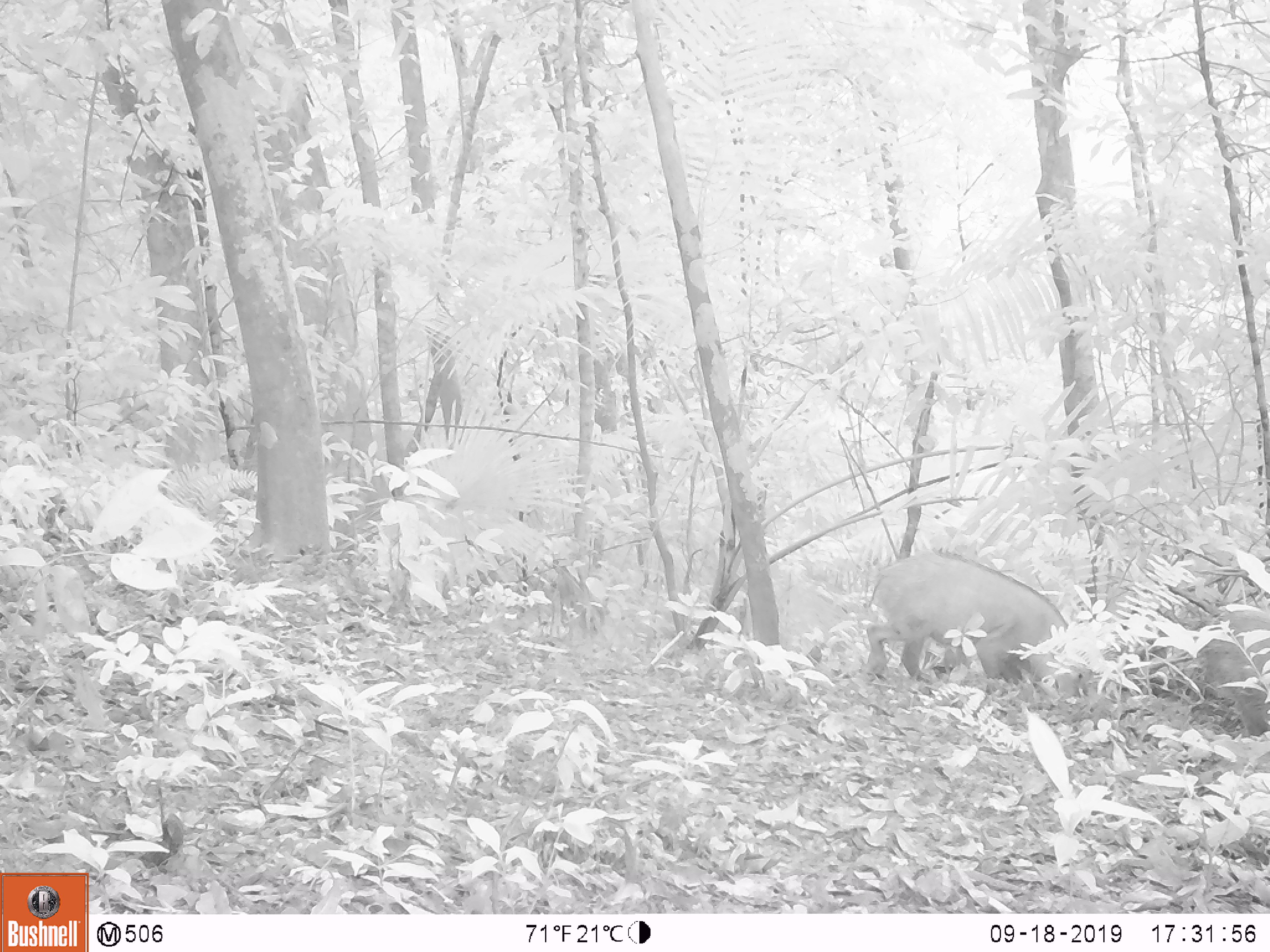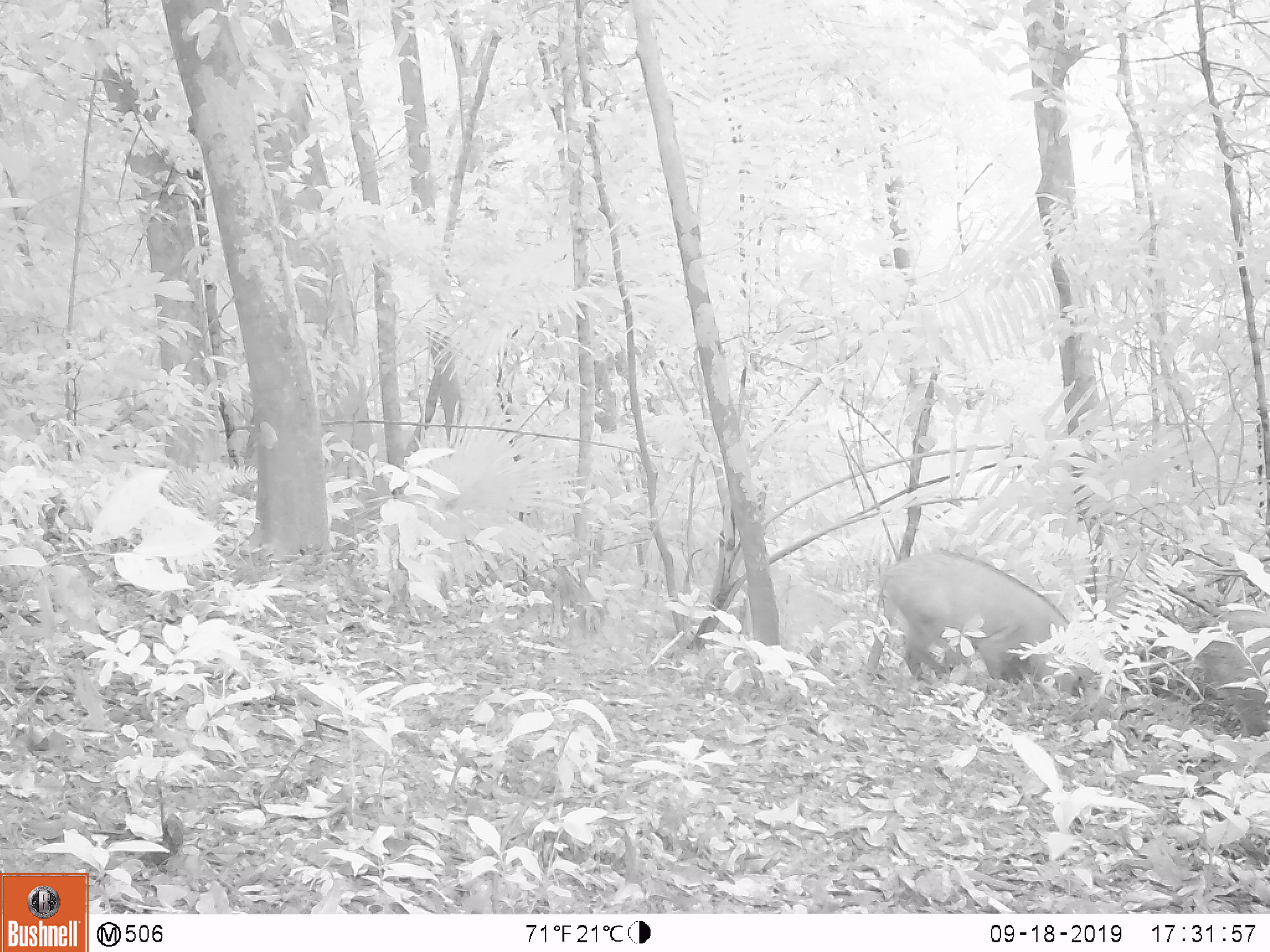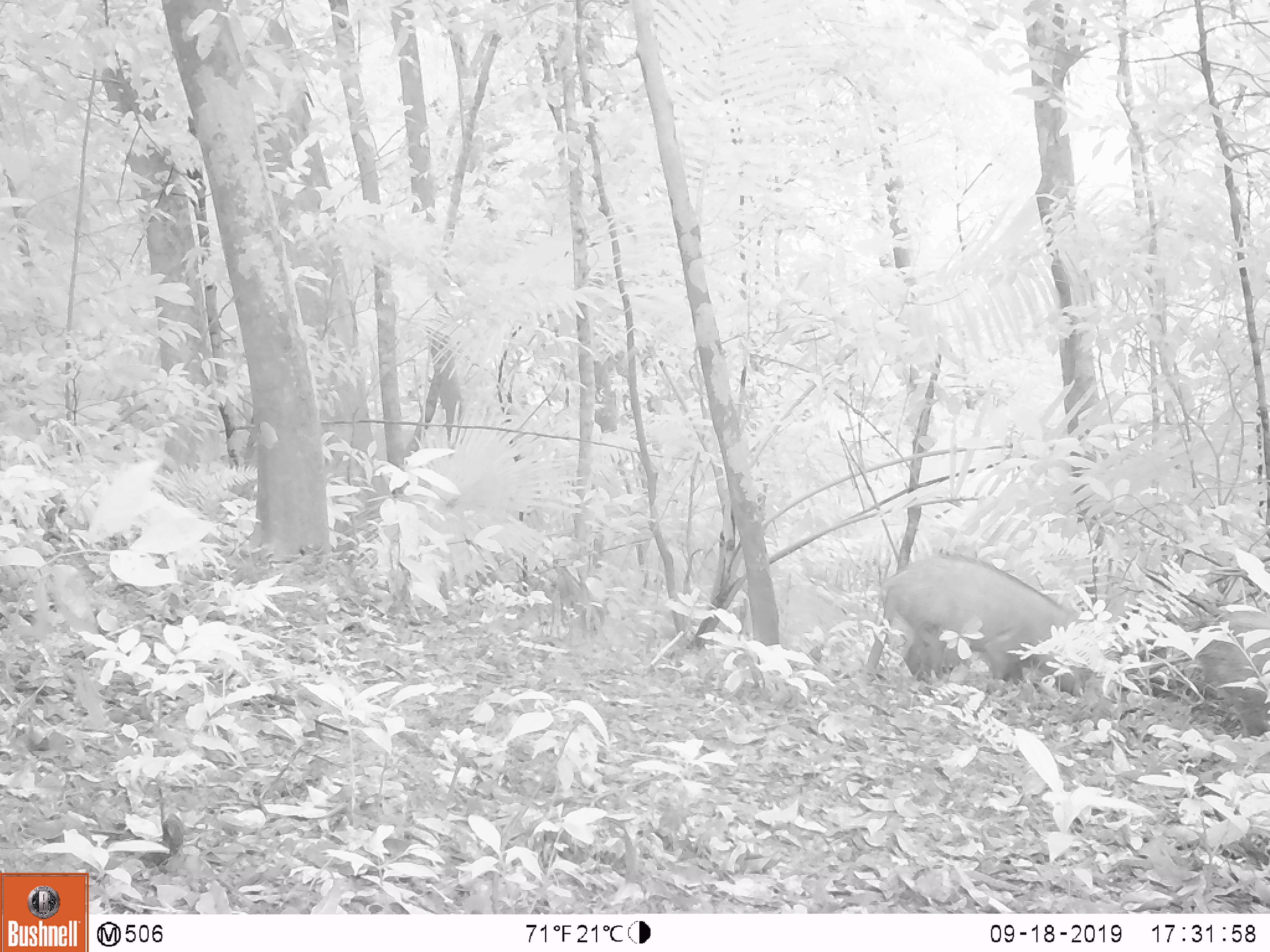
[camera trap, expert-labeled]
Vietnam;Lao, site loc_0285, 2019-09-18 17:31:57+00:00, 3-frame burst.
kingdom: Animalia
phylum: Chordata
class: Mammalia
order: Artiodactyla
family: Suidae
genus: Sus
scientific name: Sus scrofa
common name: eurasian wild pig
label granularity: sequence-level